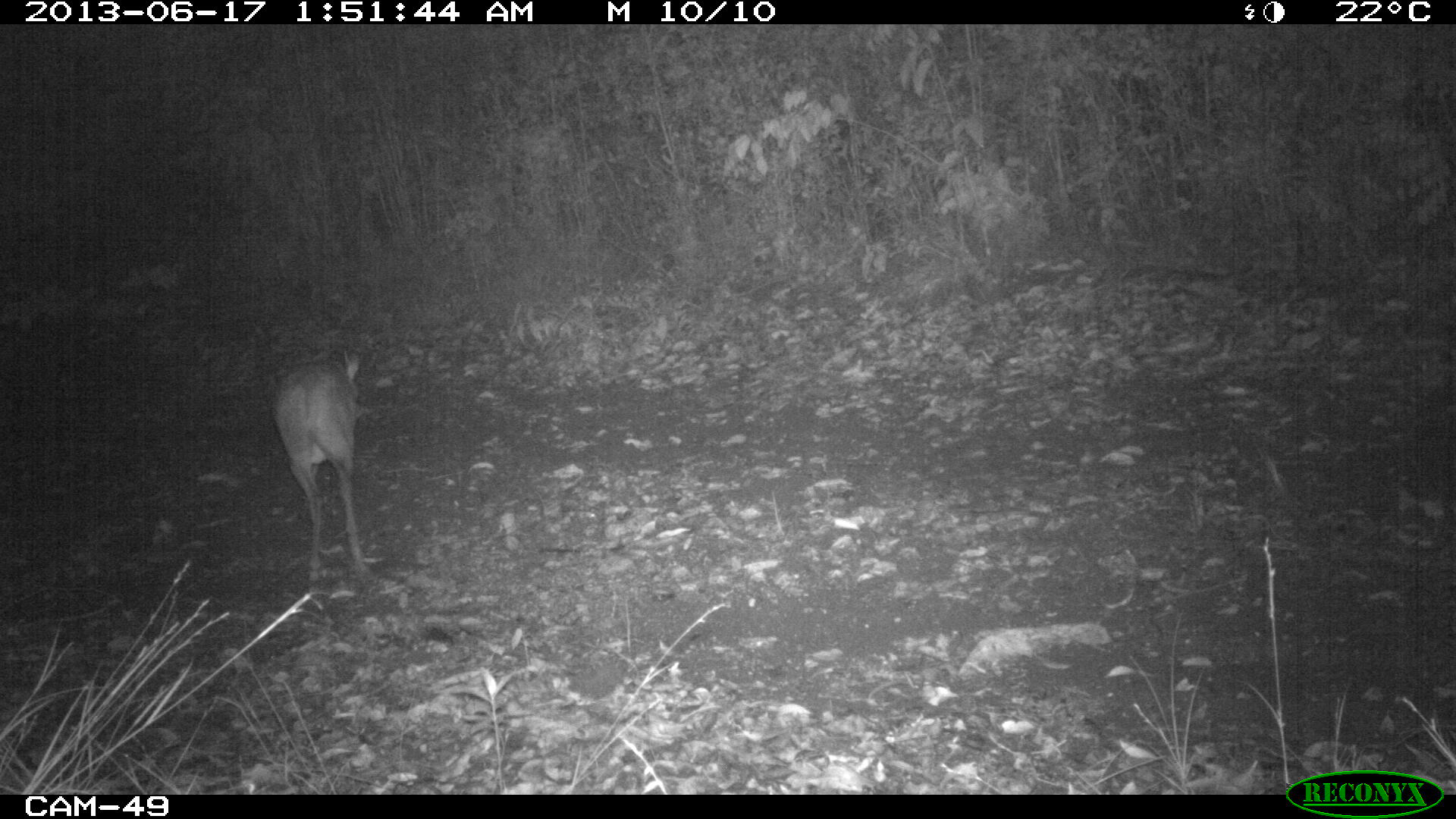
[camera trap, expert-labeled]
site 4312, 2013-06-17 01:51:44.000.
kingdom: Animalia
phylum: Chordata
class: Mammalia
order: Artiodactyla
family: Cervidae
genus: Mazama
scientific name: Mazama temama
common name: central american red brocket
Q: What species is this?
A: Mazama temama (central american red brocket).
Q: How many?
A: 1.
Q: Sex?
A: Male.